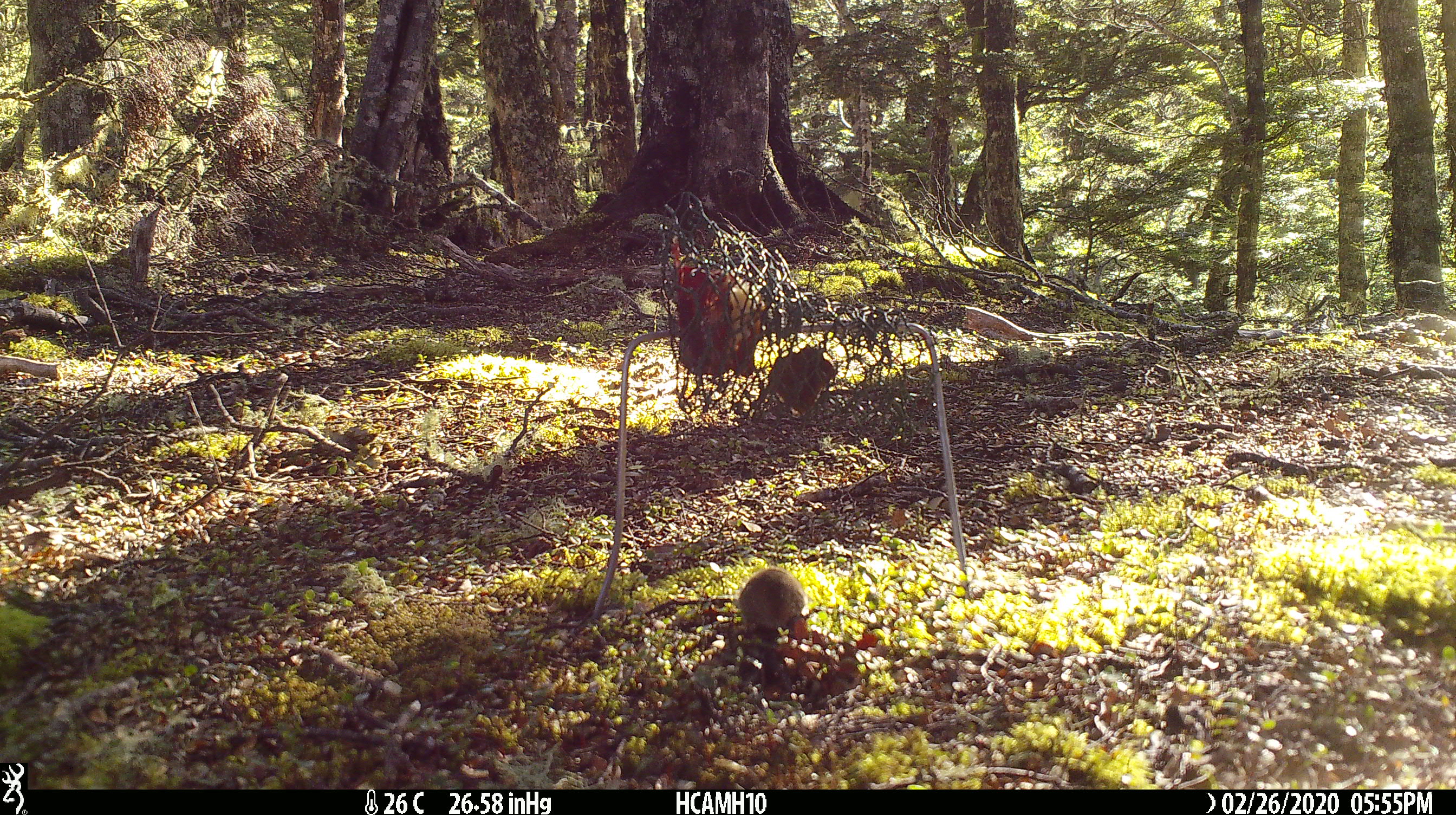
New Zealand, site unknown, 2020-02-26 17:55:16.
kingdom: Animalia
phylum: Chordata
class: Mammalia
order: Rodentia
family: Muridae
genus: Mus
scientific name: Mus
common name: mouse